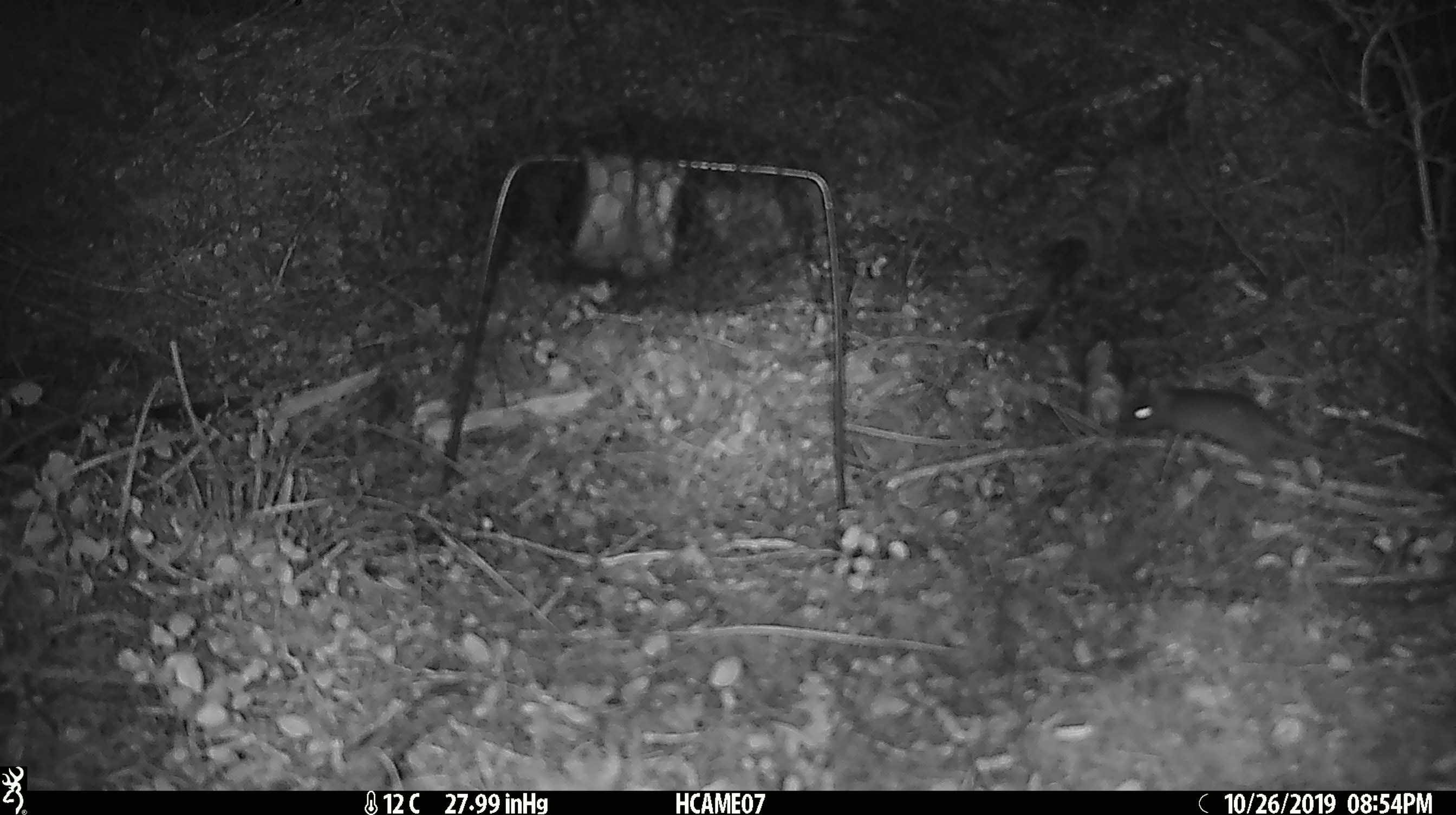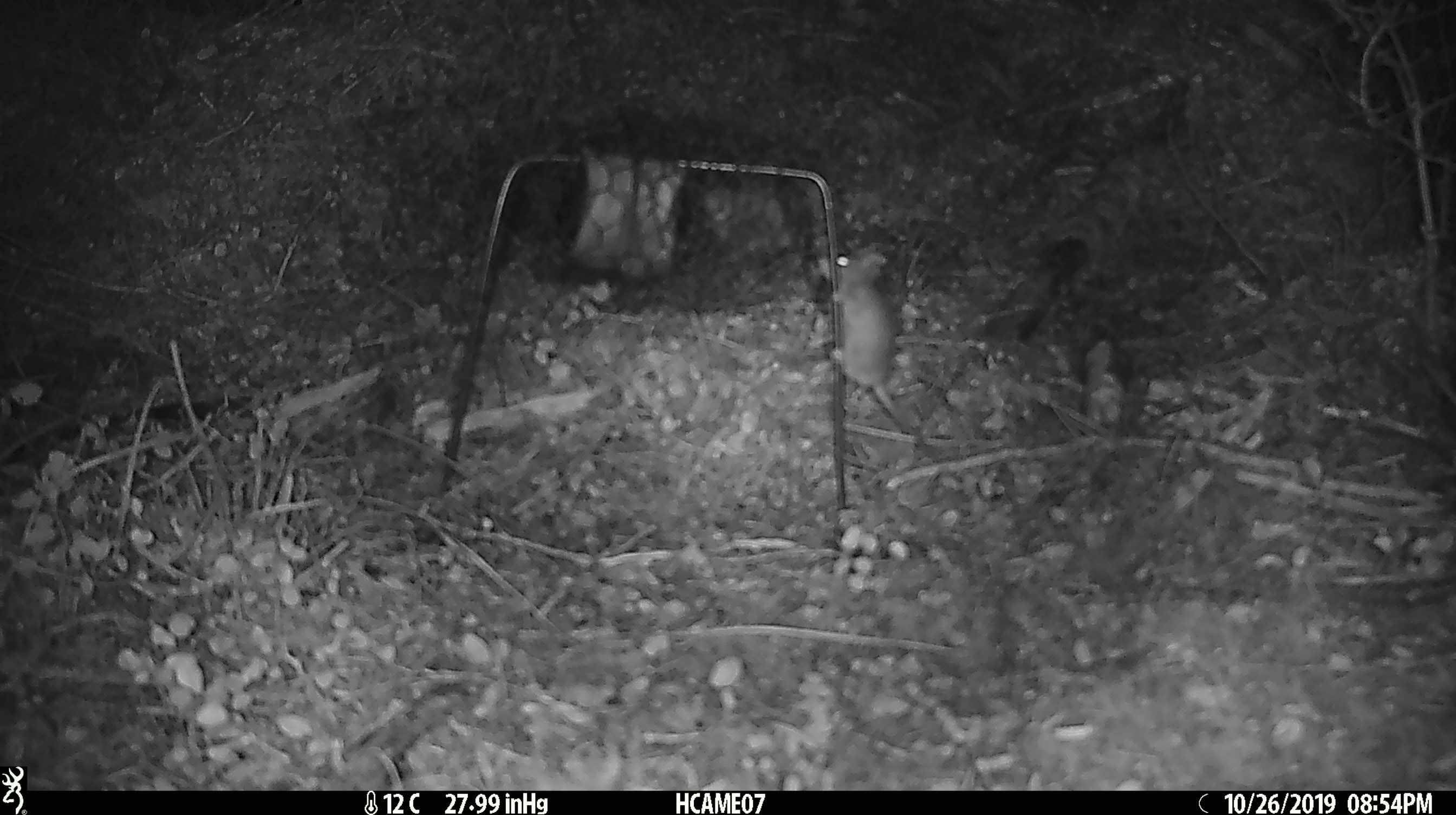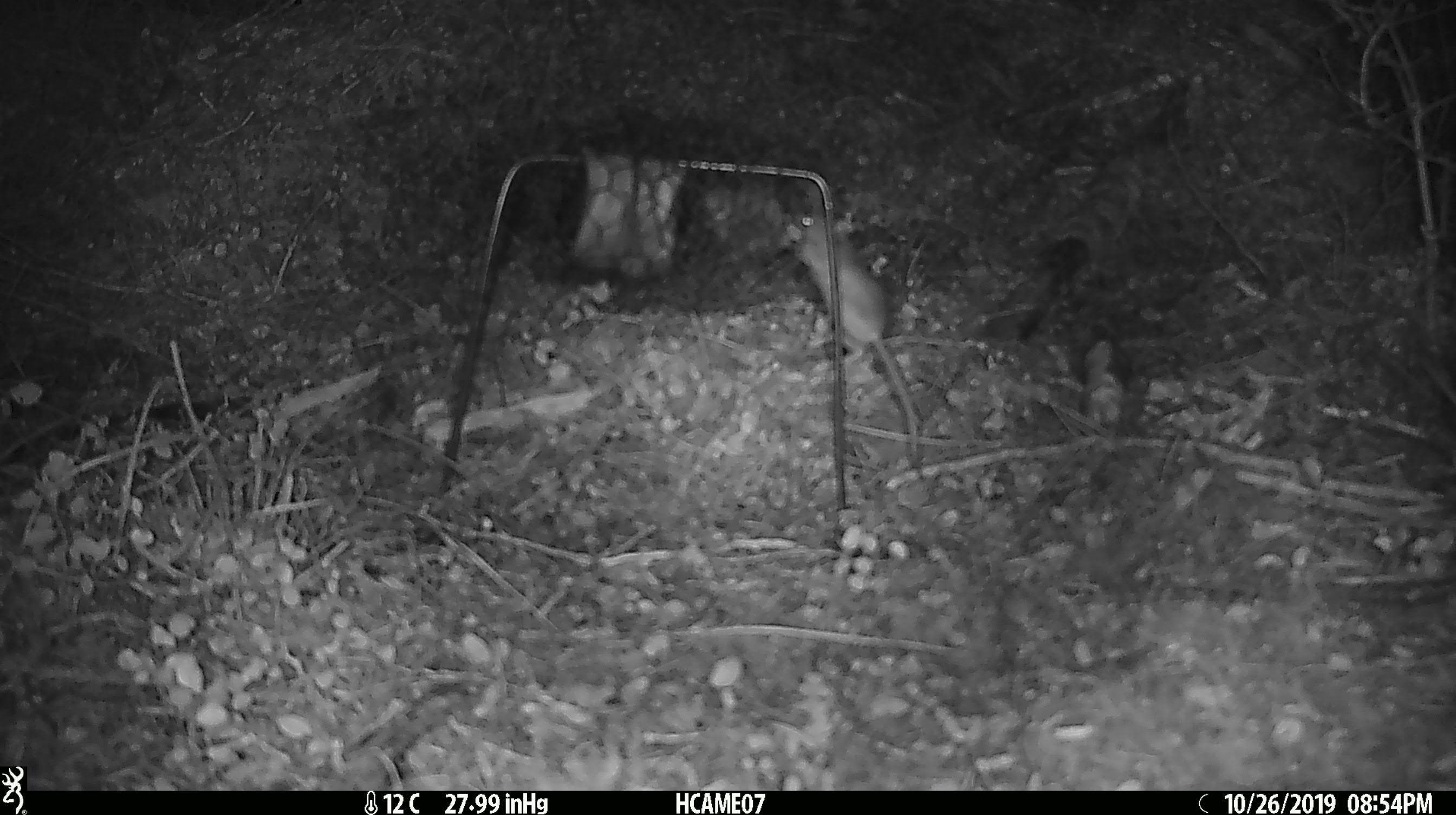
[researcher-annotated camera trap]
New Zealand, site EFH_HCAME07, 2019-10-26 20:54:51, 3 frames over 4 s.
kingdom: Animalia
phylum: Chordata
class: Mammalia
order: Rodentia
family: Muridae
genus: Mus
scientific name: Mus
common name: mouse